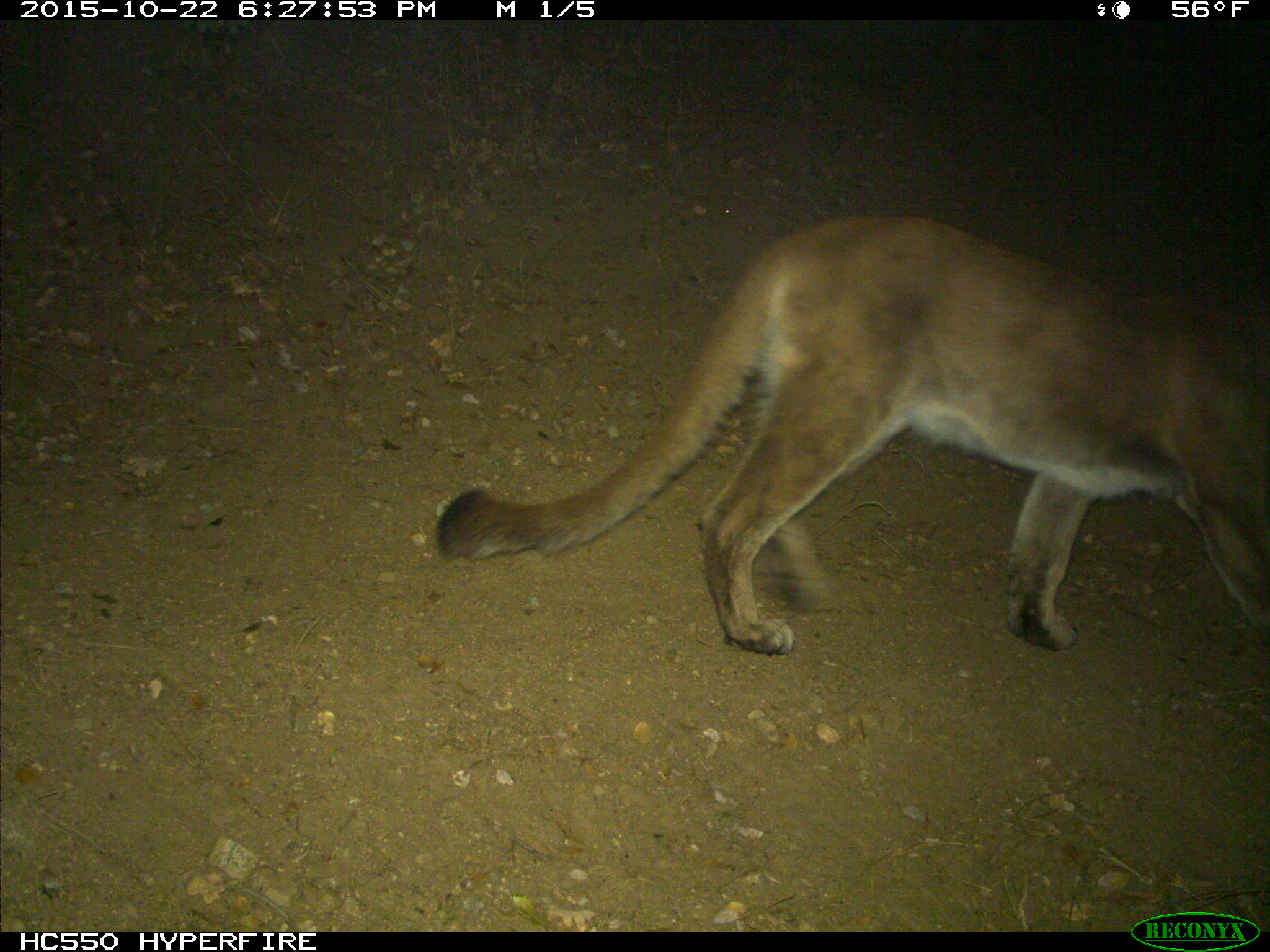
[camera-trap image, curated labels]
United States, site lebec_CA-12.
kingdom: Animalia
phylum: Chordata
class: Mammalia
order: Carnivora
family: Felidae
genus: Puma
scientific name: Puma concolor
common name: mountain lion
Puma concolor (mountain lion).